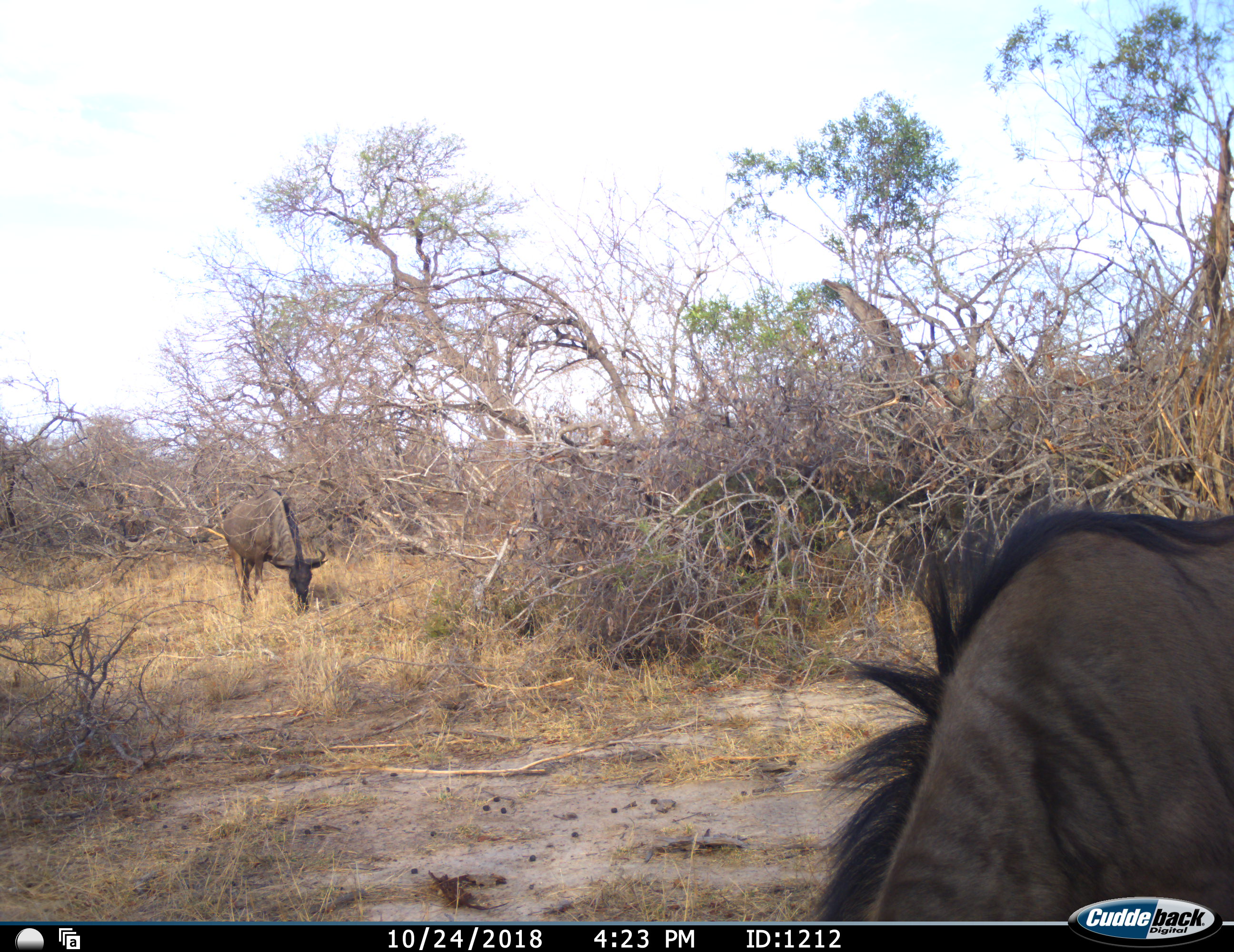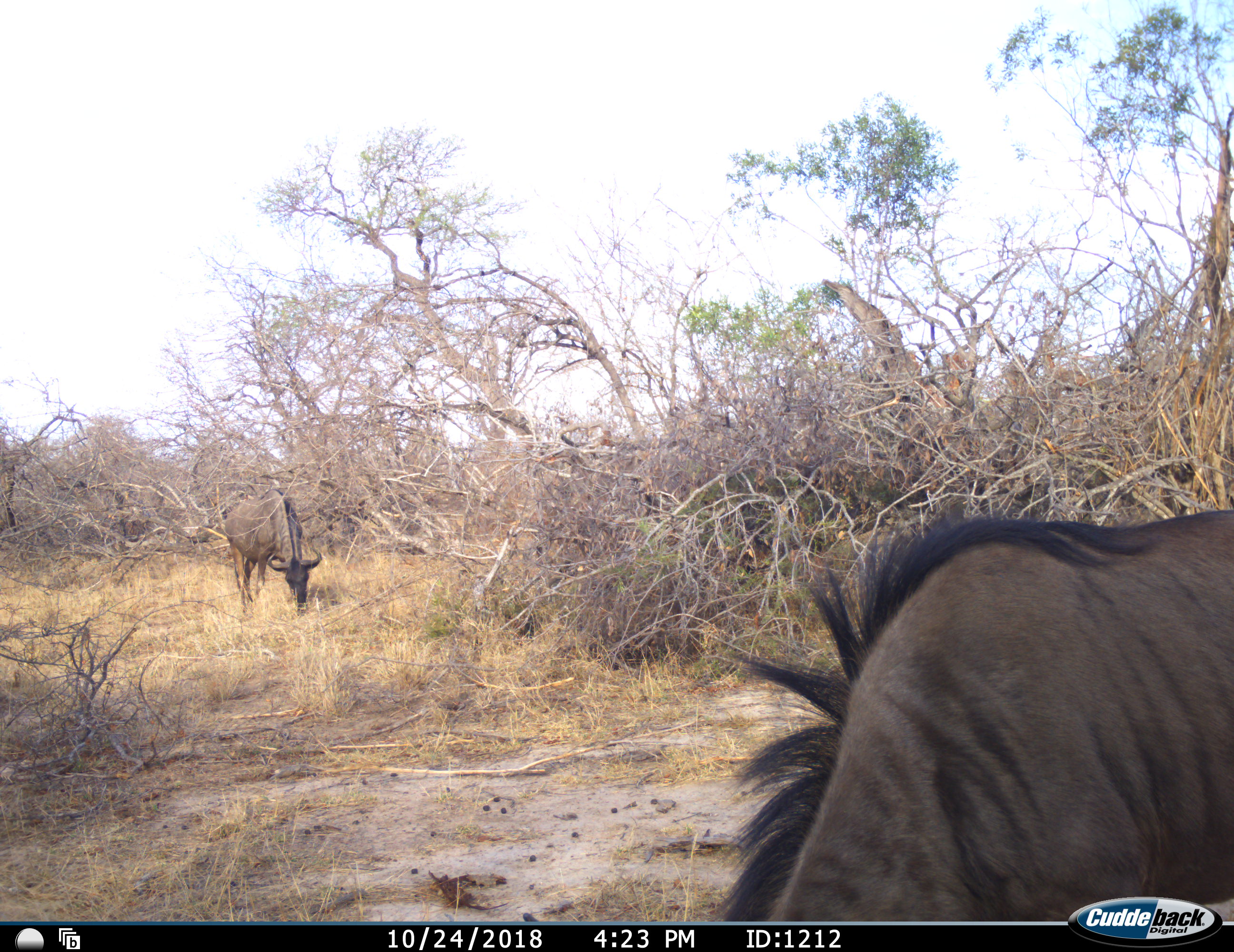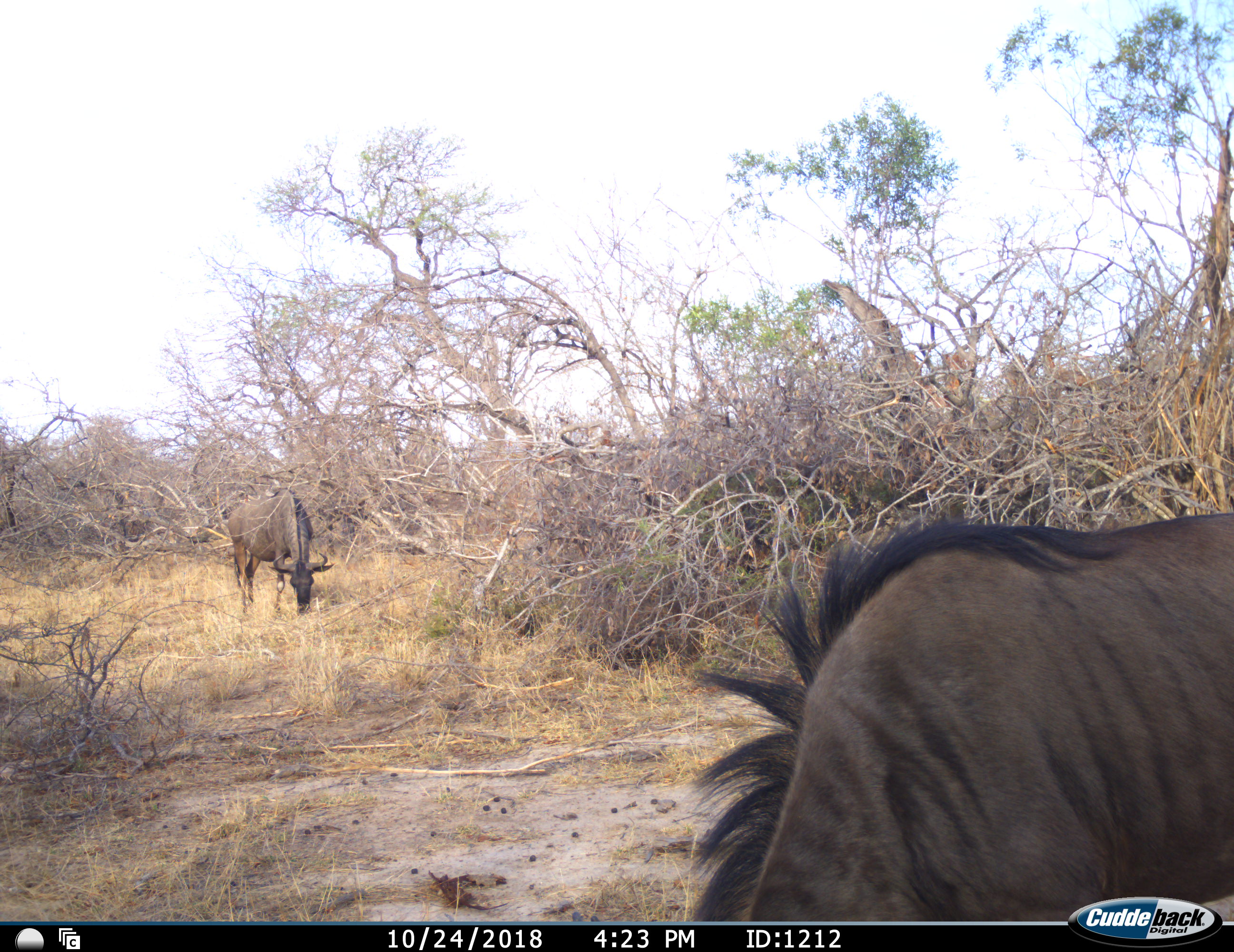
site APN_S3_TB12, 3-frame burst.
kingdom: Animalia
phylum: Chordata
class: Mammalia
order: Artiodactyla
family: Bovidae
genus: Connochaetes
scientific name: Connochaetes taurinus taurinus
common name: blue wildebeest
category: wildebeestblue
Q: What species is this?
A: Wildebeestblue (blue wildebeest) (Connochaetes taurinus taurinus).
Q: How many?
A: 2.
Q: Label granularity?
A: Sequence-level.